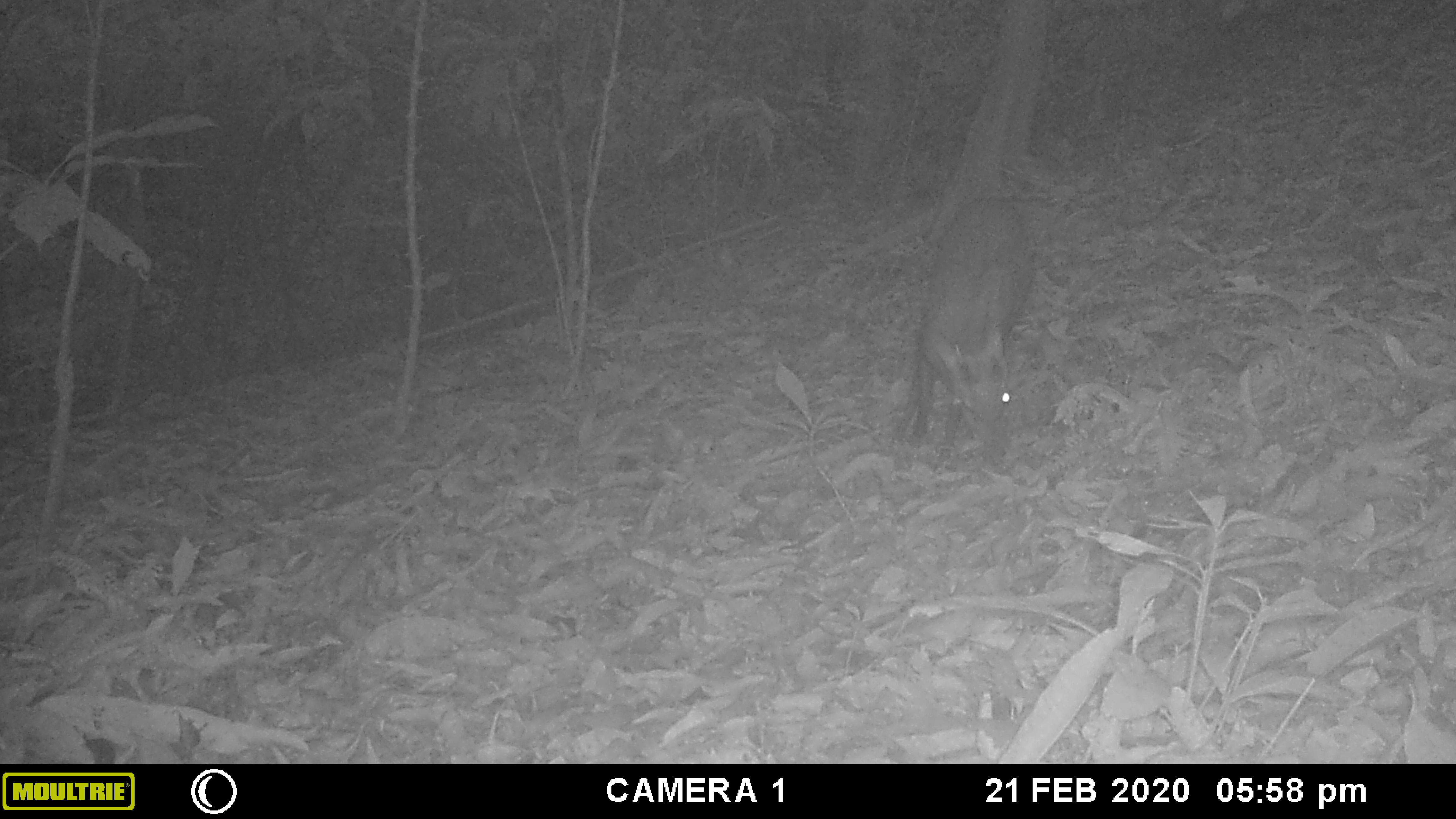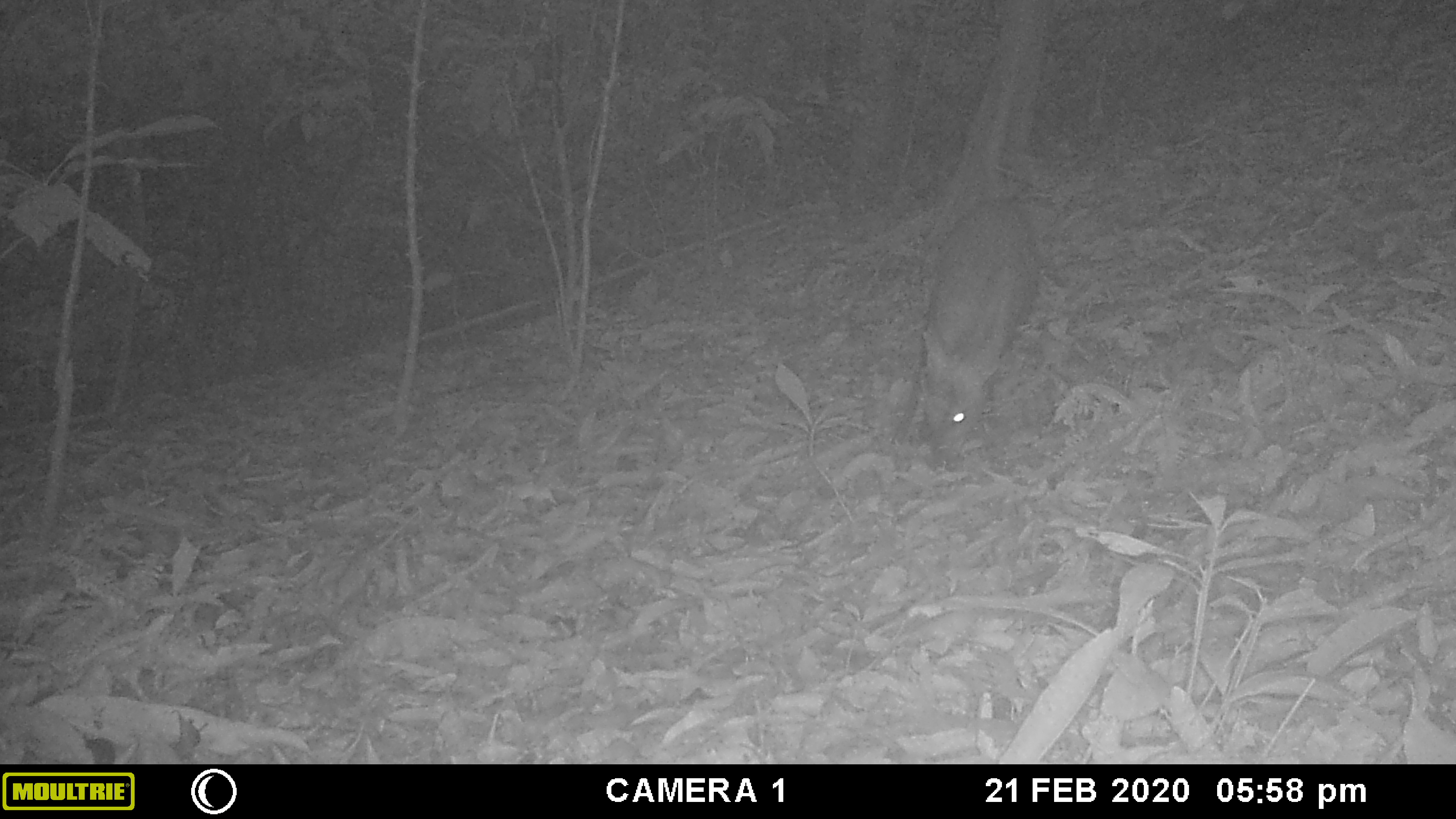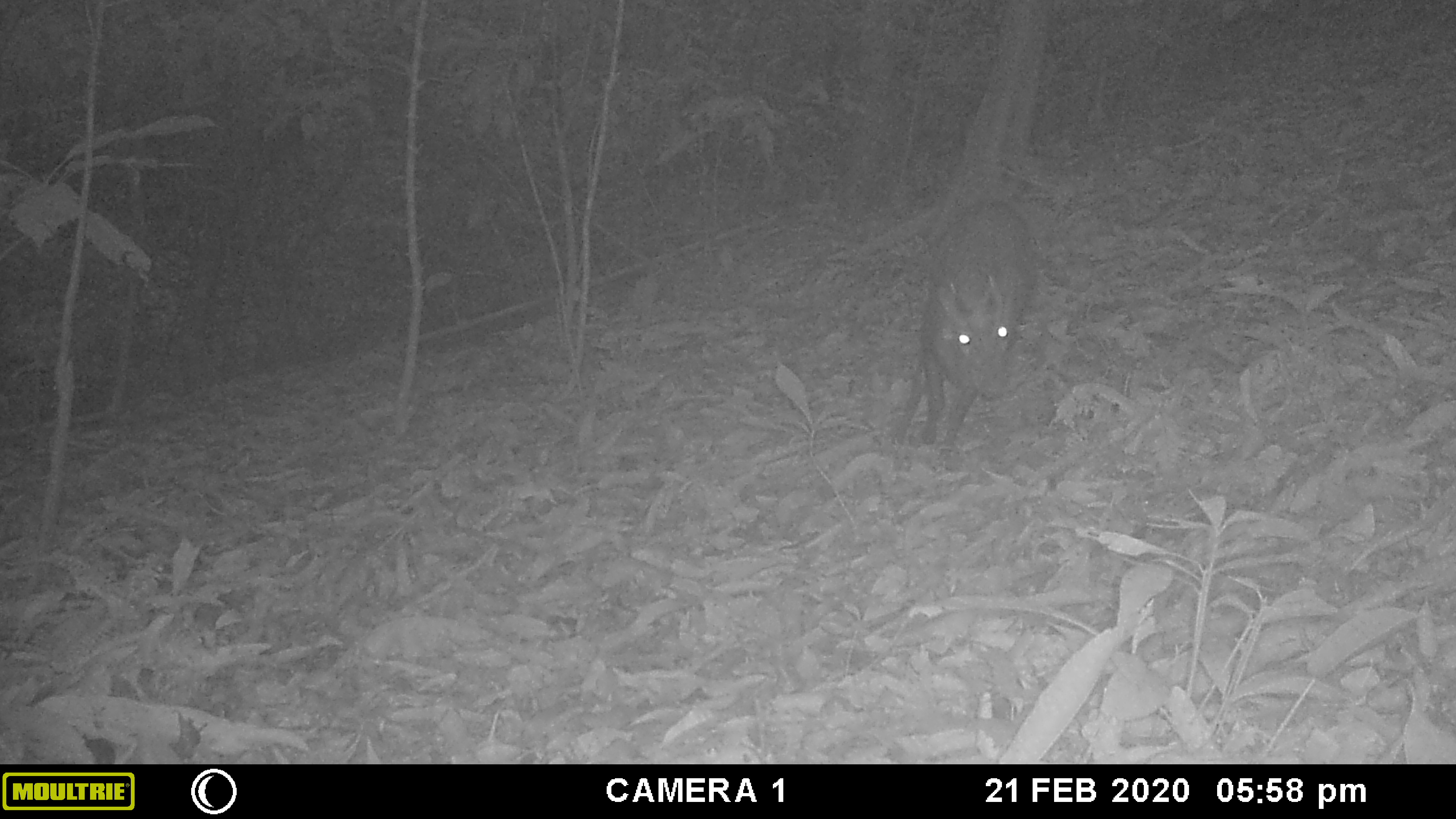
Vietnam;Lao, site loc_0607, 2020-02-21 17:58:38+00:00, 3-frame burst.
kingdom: Animalia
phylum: Chordata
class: Mammalia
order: Artiodactyla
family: Cervidae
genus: Muntiacus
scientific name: Muntiacus rooseveltorum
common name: roosevelt's muntjac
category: roosevelts muntjac group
Roosevelts muntjac group (roosevelt's muntjac) (Muntiacus rooseveltorum). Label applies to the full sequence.